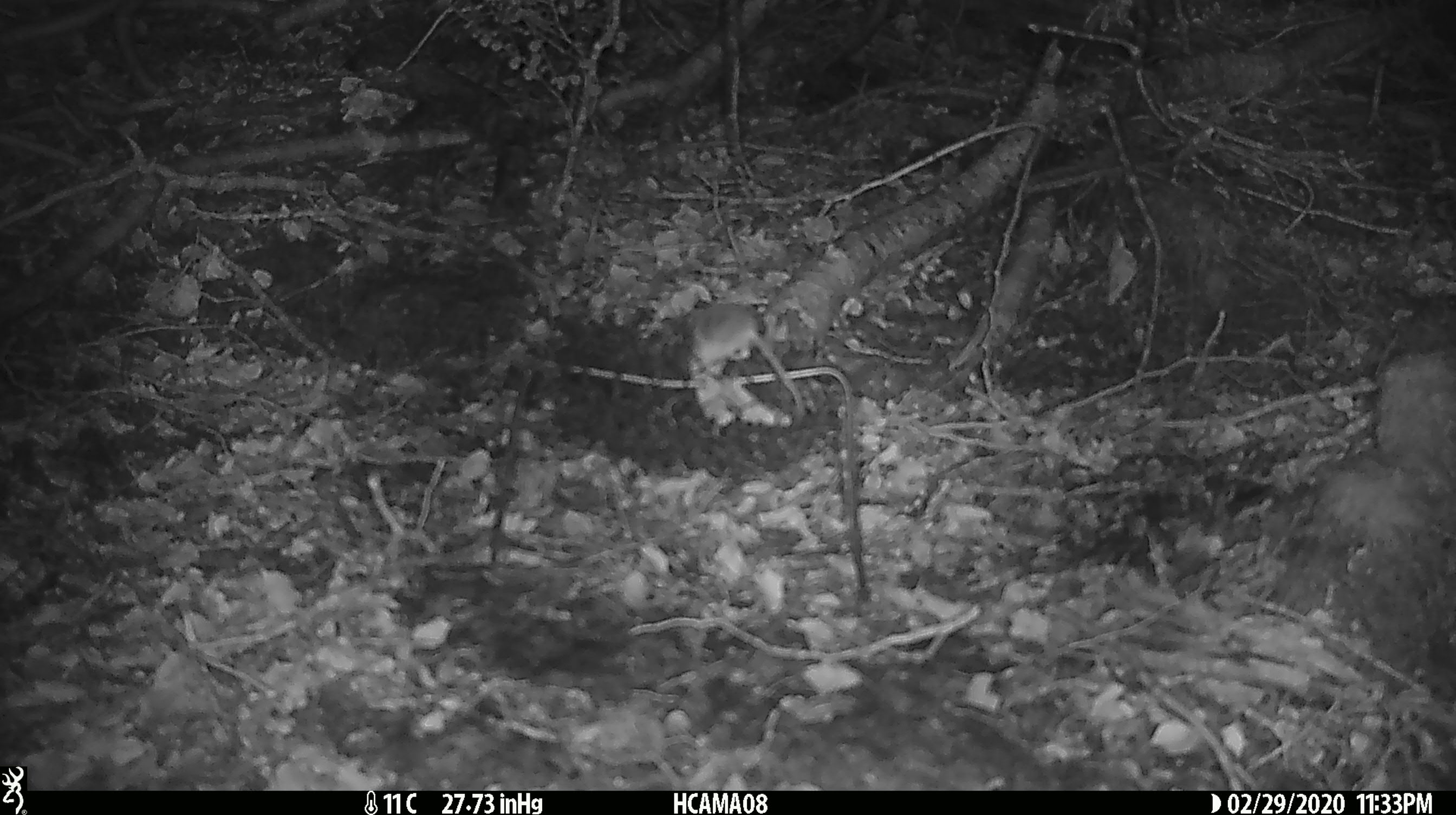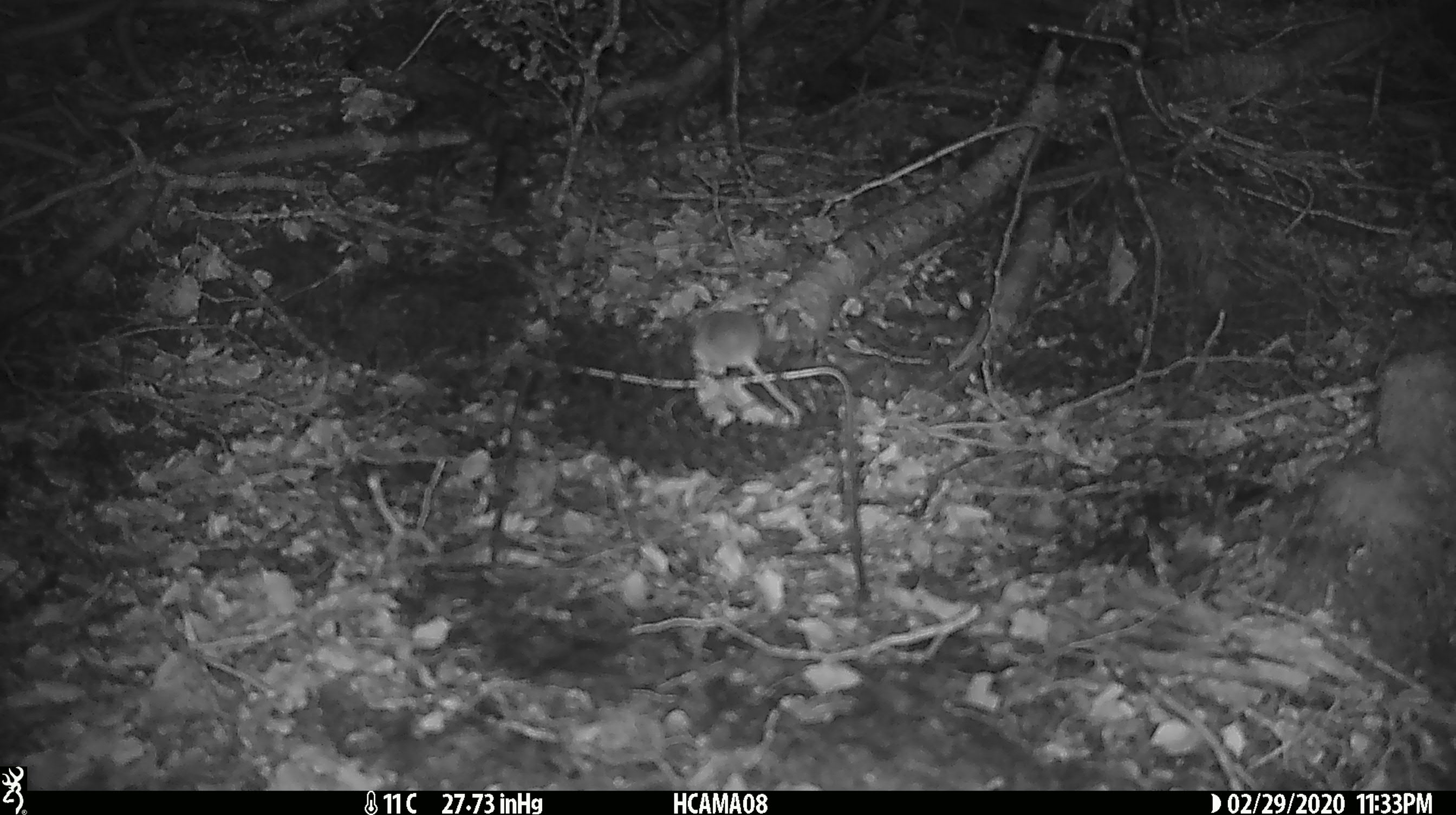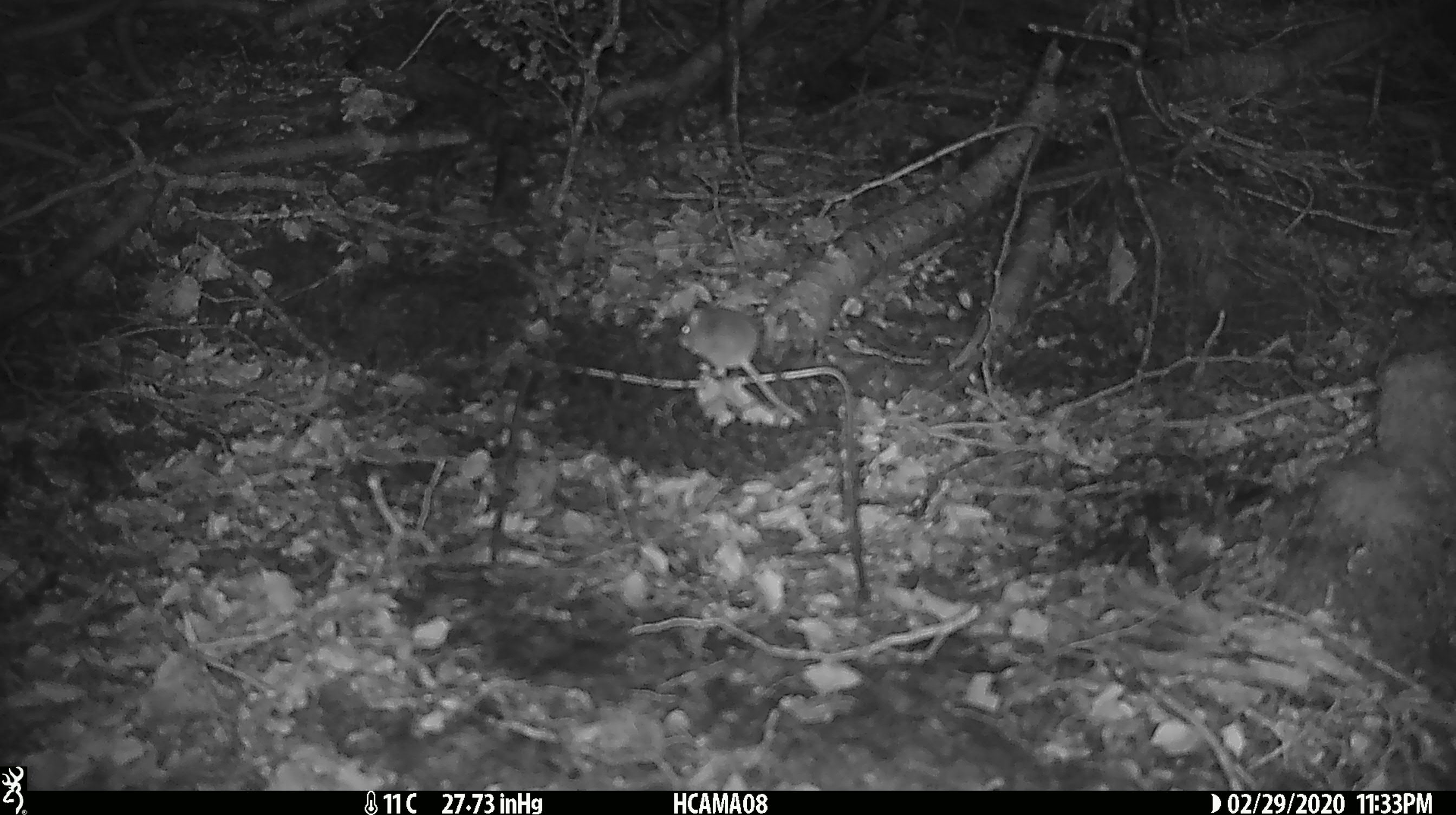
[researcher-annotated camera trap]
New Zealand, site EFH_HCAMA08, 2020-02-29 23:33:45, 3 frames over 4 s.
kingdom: Animalia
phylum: Chordata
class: Mammalia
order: Rodentia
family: Muridae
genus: Mus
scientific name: Mus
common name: mouse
Mouse (Mus).